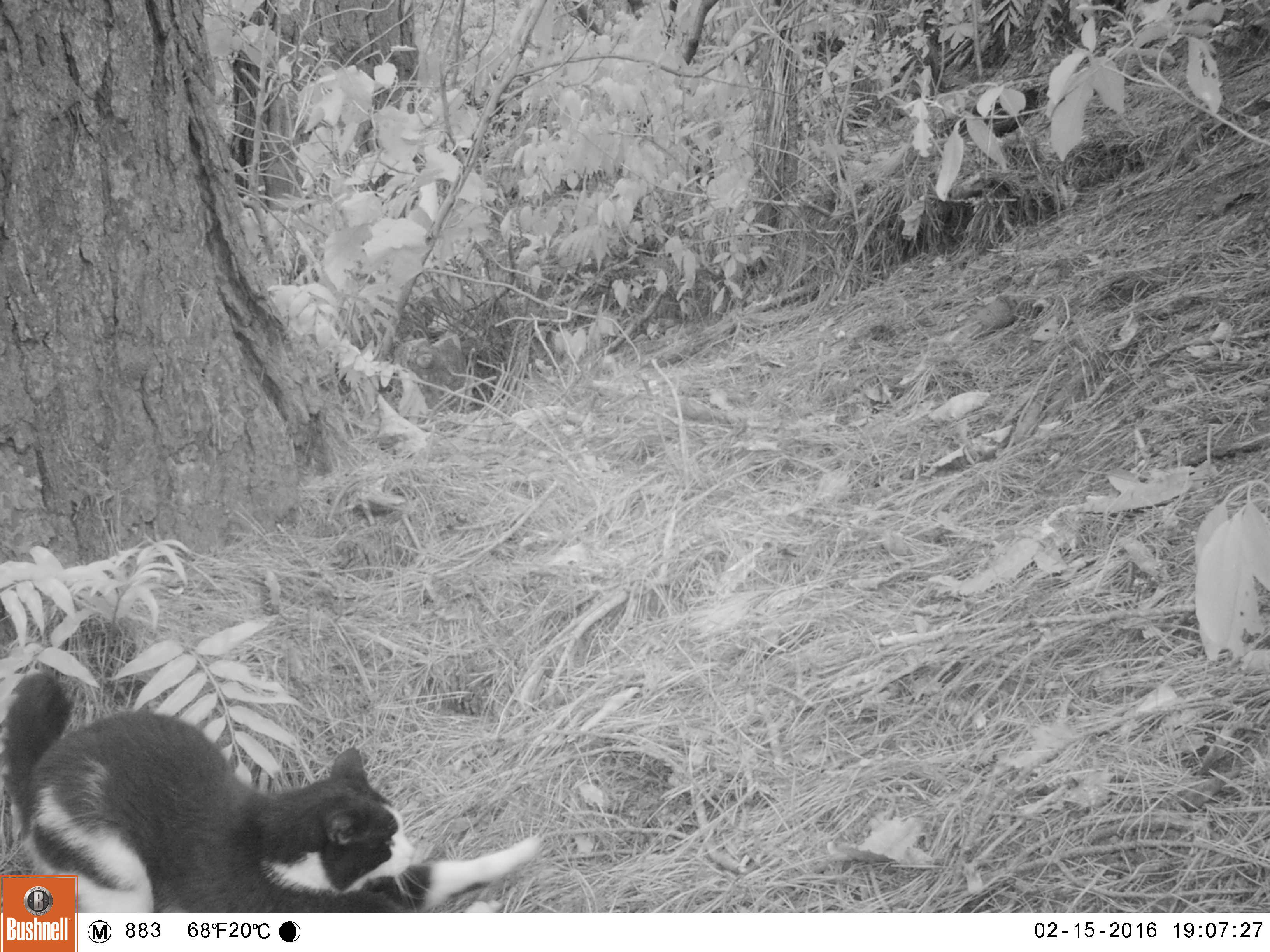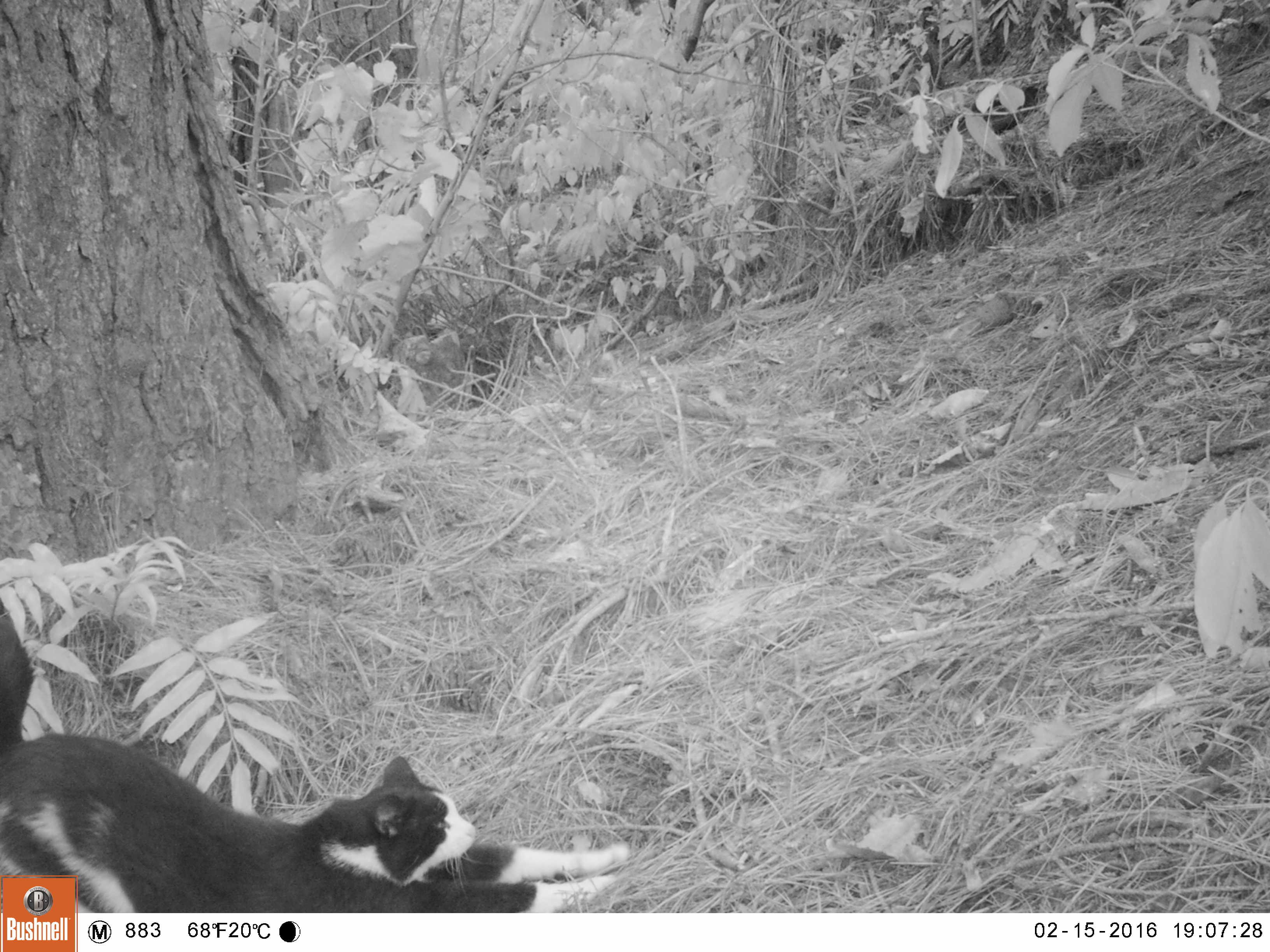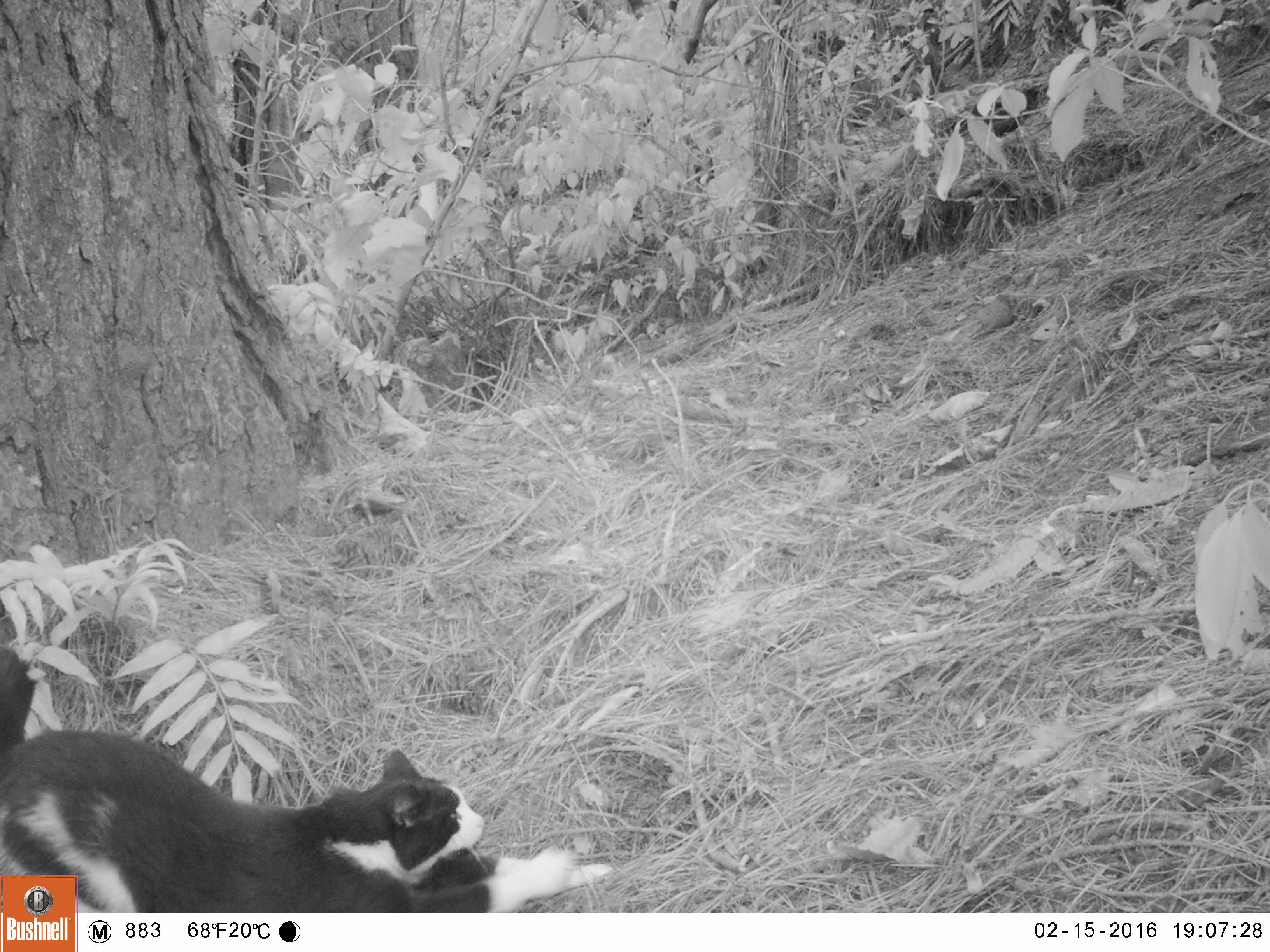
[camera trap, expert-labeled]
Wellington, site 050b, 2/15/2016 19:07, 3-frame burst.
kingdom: Animalia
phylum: Chordata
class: Mammalia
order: Carnivora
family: Felidae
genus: Felis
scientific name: Felis catus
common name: cat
Cat (Felis catus).